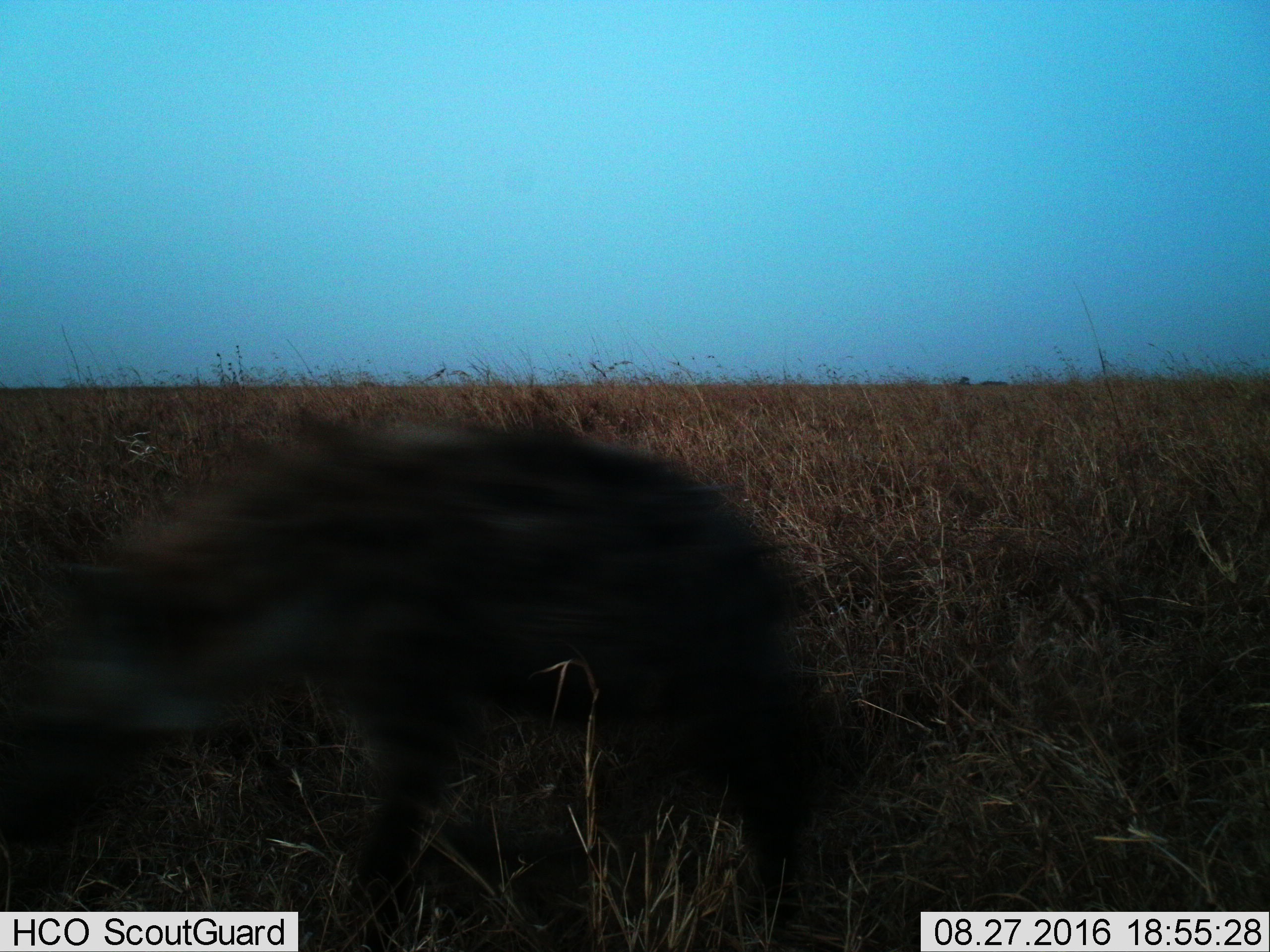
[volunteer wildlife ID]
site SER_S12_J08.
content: unidentified animal